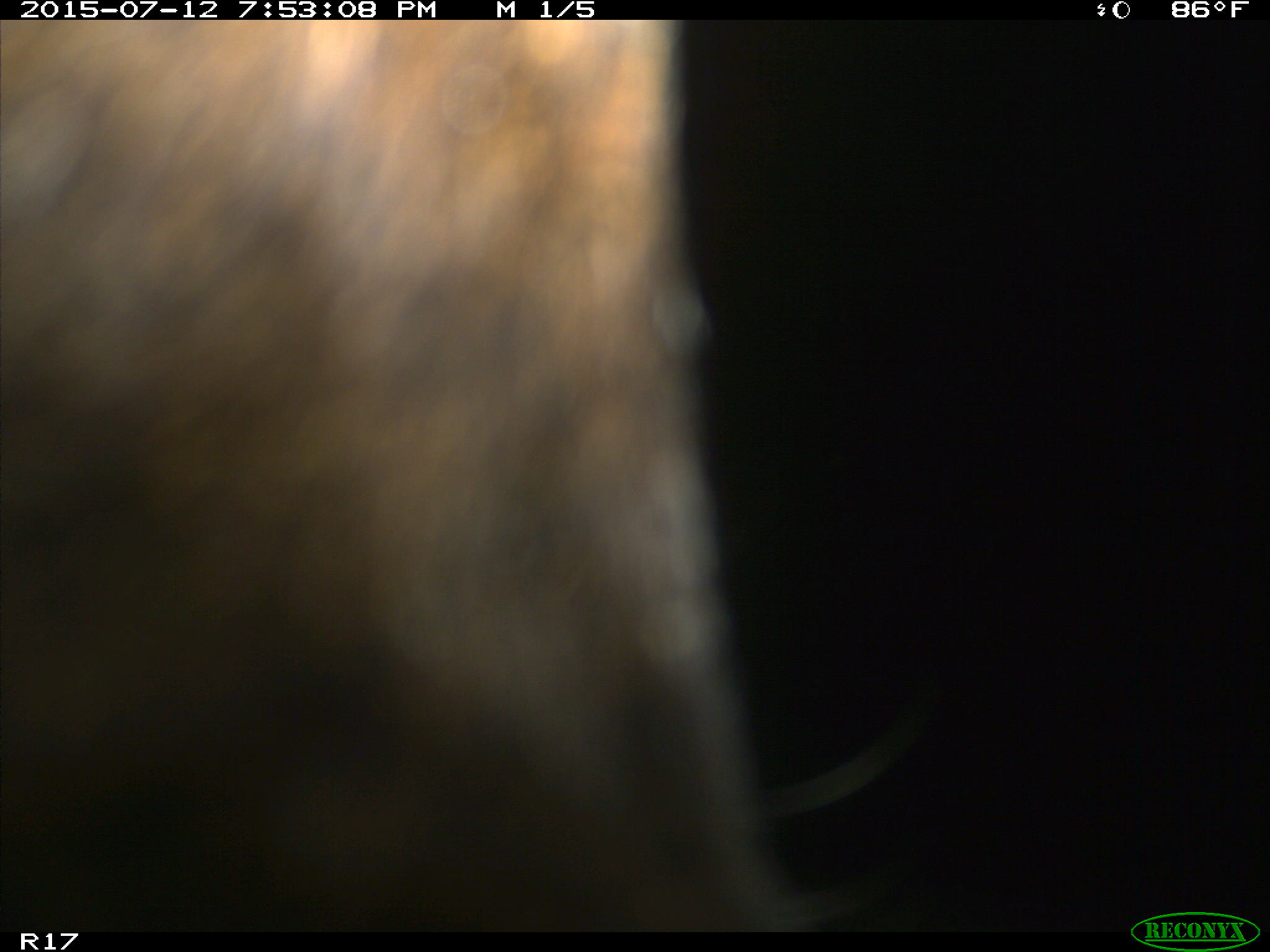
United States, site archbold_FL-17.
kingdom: Animalia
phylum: Chordata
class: Mammalia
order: Artiodactyla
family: Bovidae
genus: Bos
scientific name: Bos taurus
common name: domestic cow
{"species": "Bos taurus (domestic cow)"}